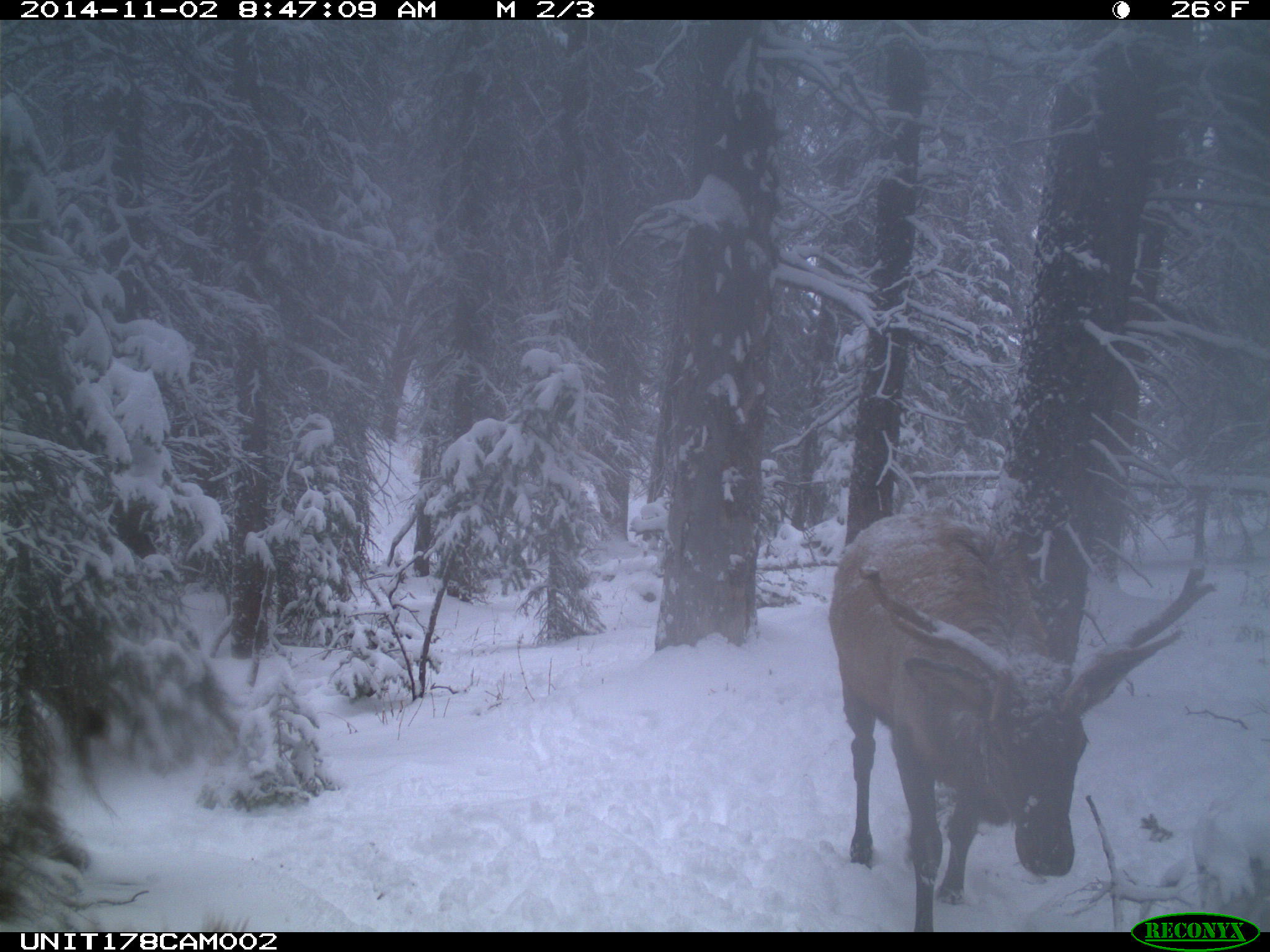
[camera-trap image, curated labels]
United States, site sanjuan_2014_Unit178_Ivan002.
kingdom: Animalia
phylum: Chordata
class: Mammalia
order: Artiodactyla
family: Cervidae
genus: Cervus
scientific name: Cervus elaphus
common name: red deer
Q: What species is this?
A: Cervus elaphus (red deer).